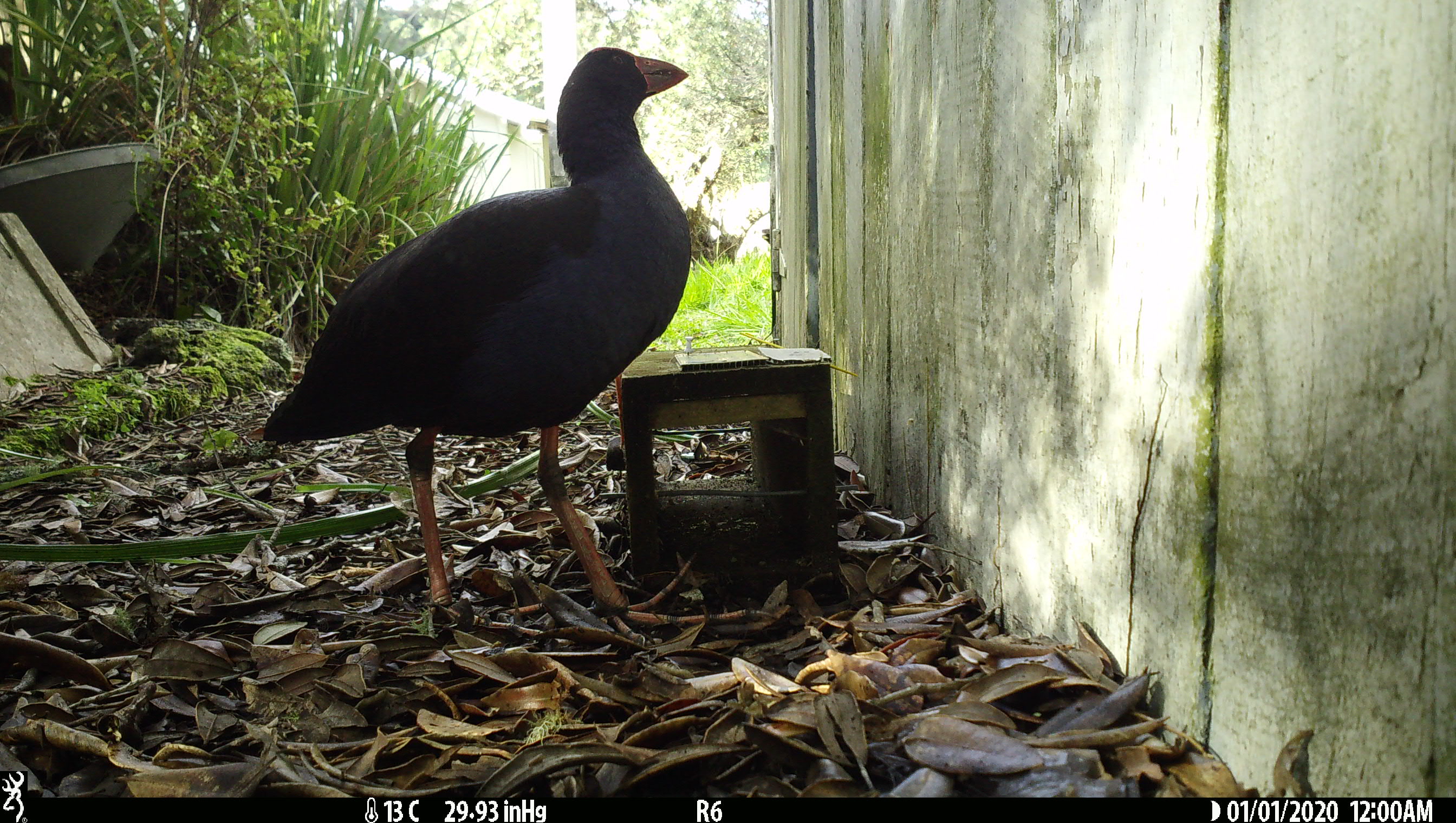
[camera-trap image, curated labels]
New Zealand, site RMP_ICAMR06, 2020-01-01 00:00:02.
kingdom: Animalia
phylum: Chordata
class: Aves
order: Gruiformes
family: Rallidae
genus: Porphyrio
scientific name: Porphyrio melanotus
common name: australasian swamphen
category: pukeko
Pukeko (australasian swamphen) (Porphyrio melanotus).